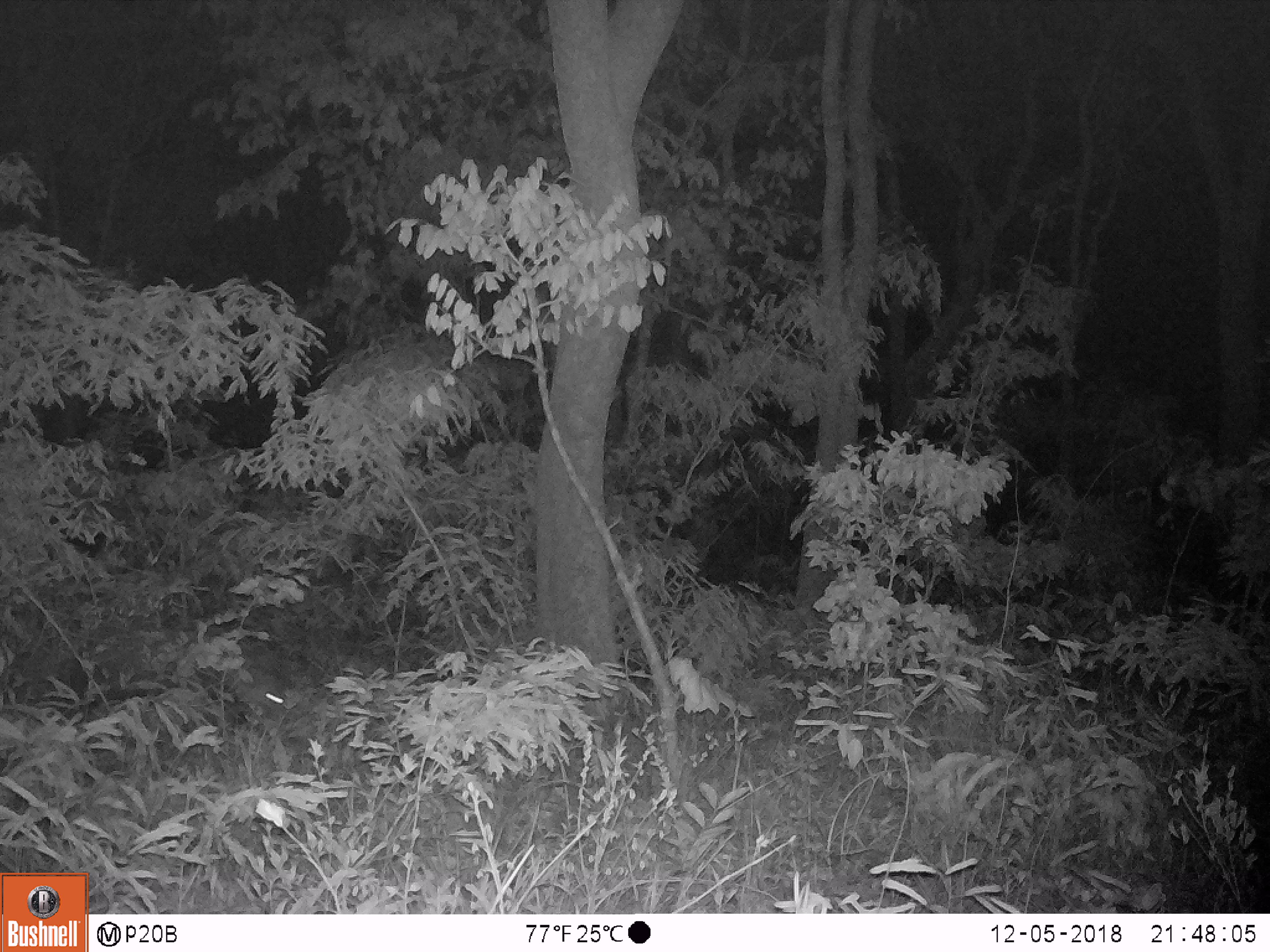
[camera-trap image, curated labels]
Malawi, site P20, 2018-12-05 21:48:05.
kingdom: Animalia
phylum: Chordata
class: Mammalia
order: Artiodactyla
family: Suidae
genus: Potamochoerus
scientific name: Potamochoerus larvatus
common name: bushpig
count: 1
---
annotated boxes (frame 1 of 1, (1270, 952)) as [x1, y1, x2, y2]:
bushpig: [38, 619, 294, 732]